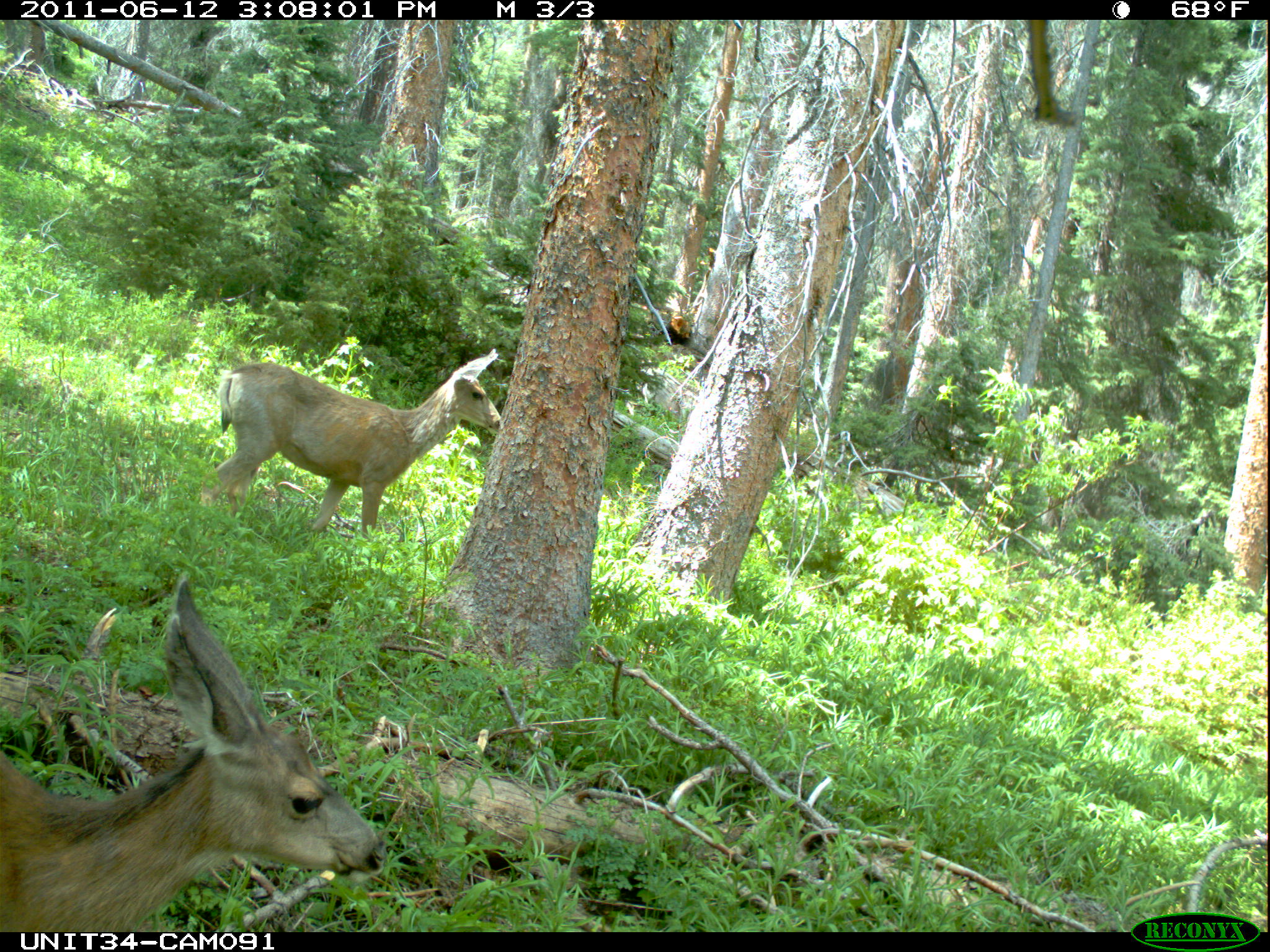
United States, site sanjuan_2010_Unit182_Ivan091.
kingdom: Animalia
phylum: Chordata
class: Mammalia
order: Artiodactyla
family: Cervidae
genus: Odocoileus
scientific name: Odocoileus hemionus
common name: mule deer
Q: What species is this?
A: Odocoileus hemionus (mule deer).